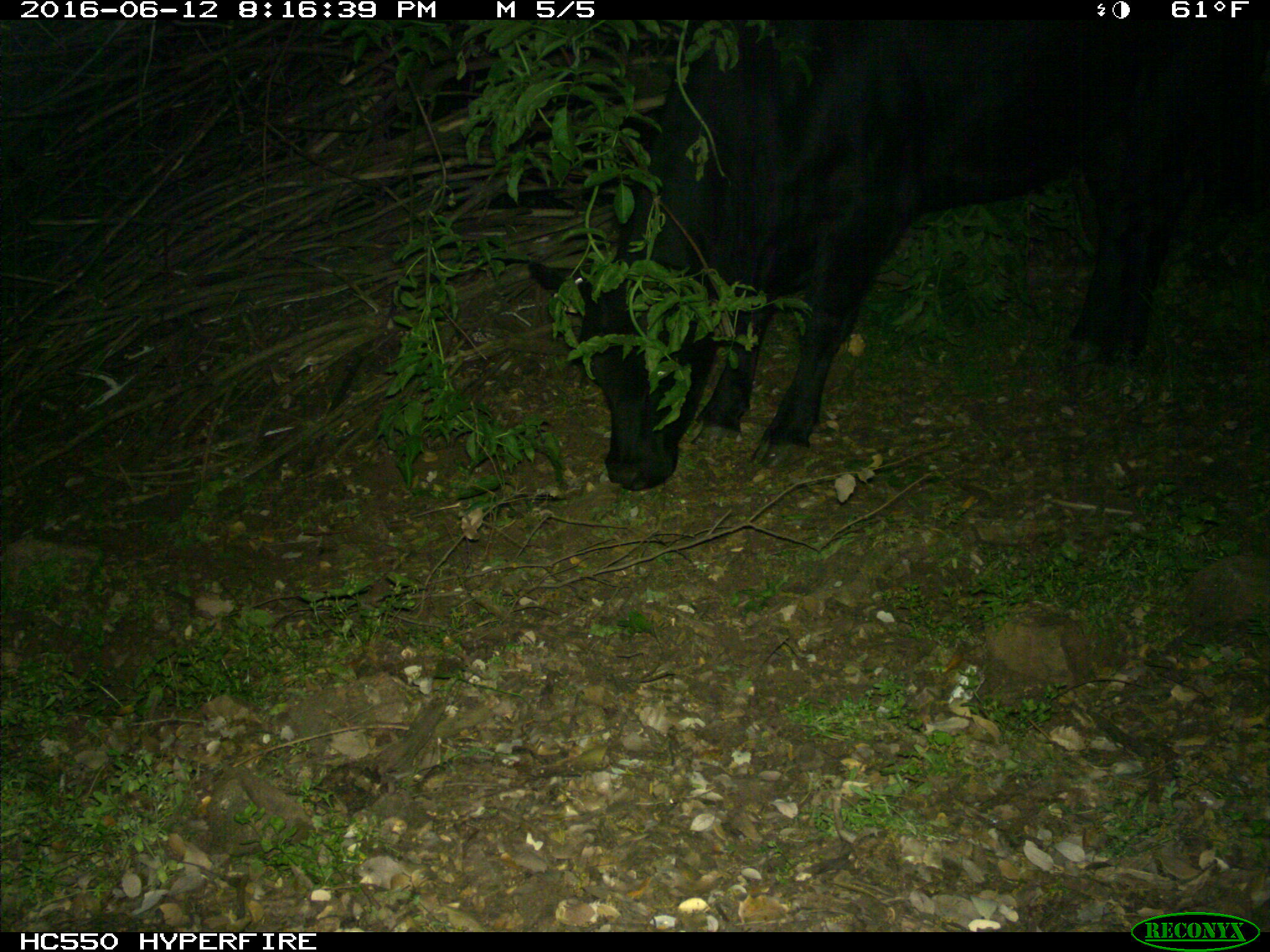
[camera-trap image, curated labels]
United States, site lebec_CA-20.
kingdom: Animalia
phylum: Chordata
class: Mammalia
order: Artiodactyla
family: Bovidae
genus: Bos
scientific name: Bos taurus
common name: domestic cow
Bos taurus (domestic cow).